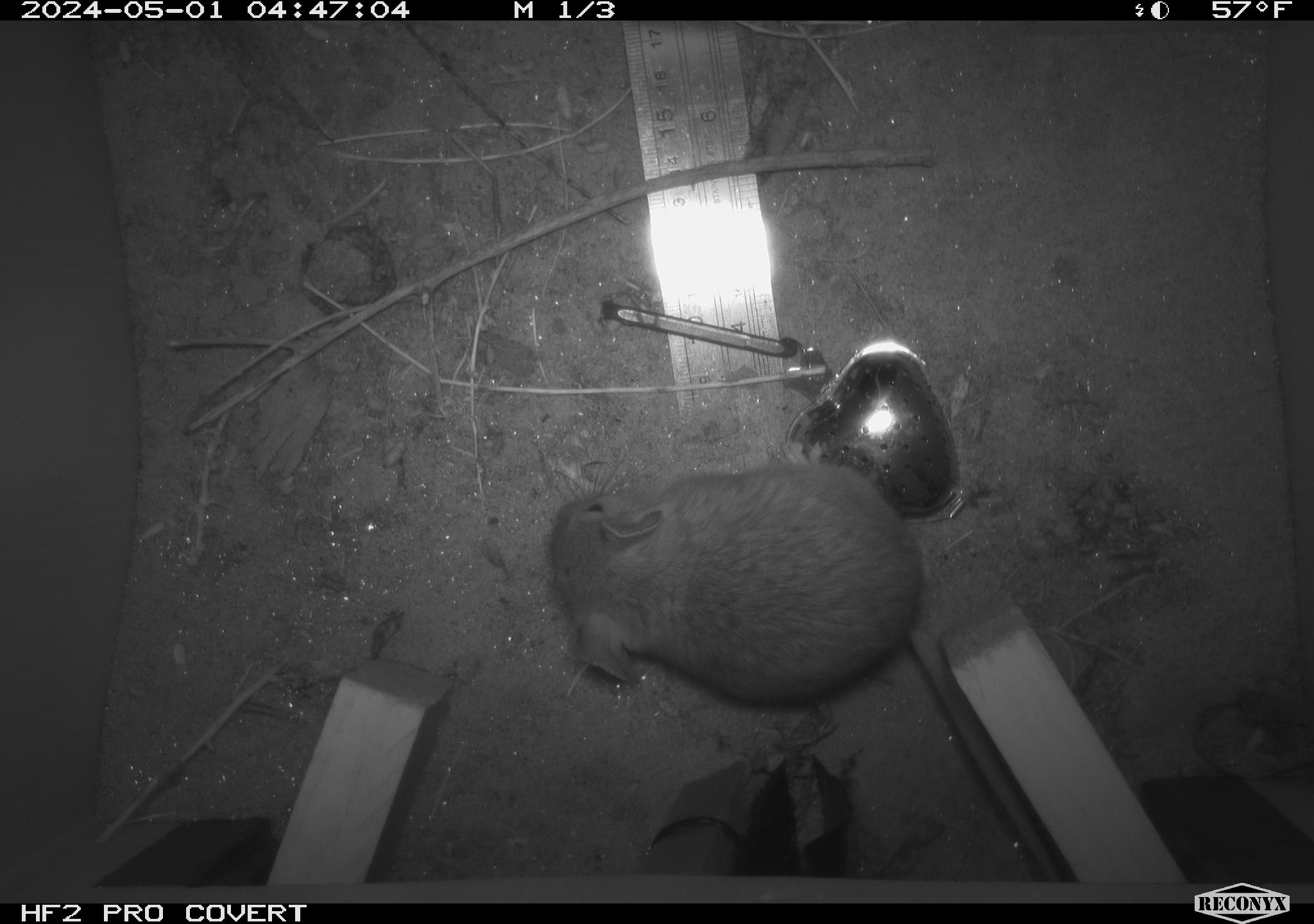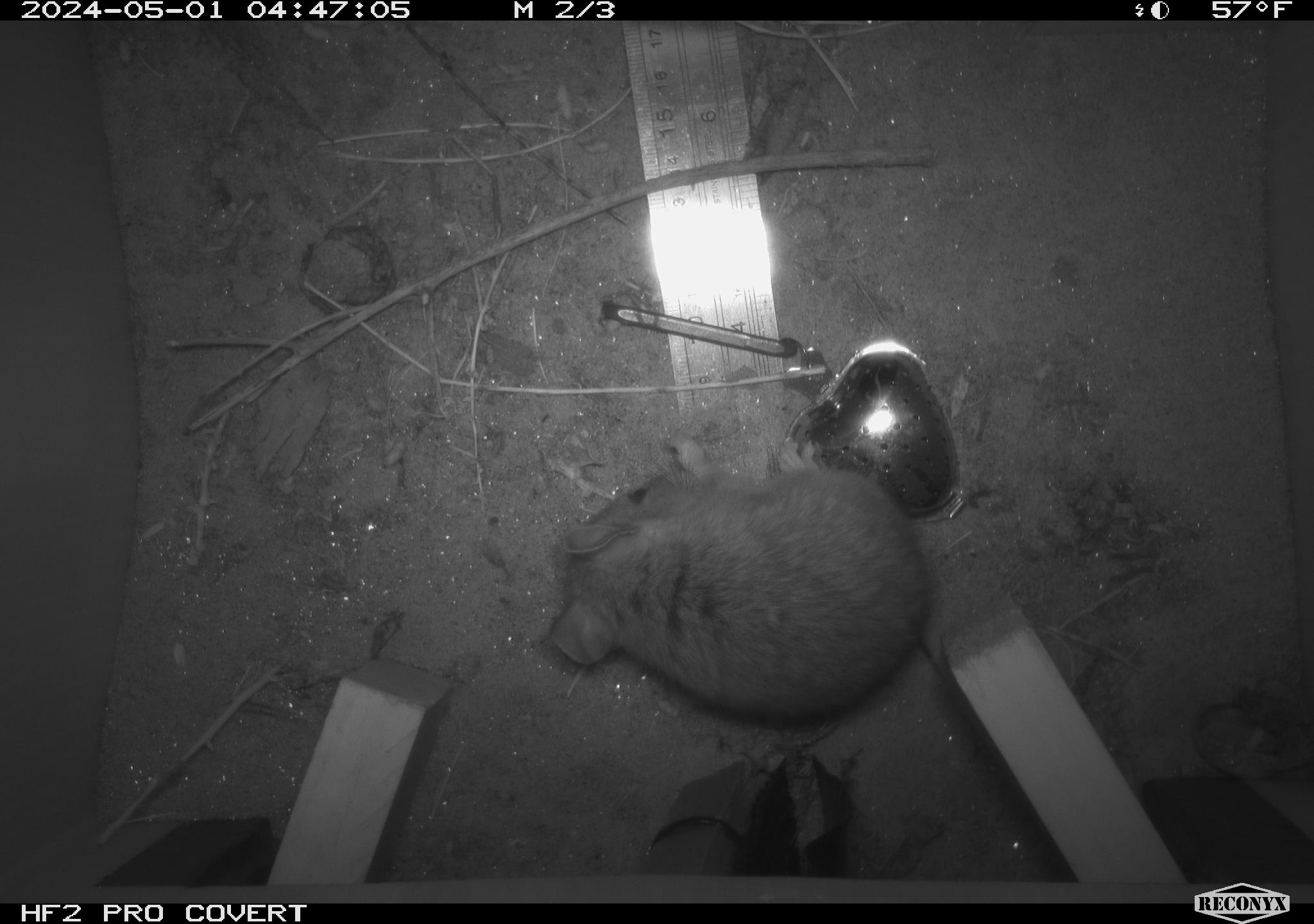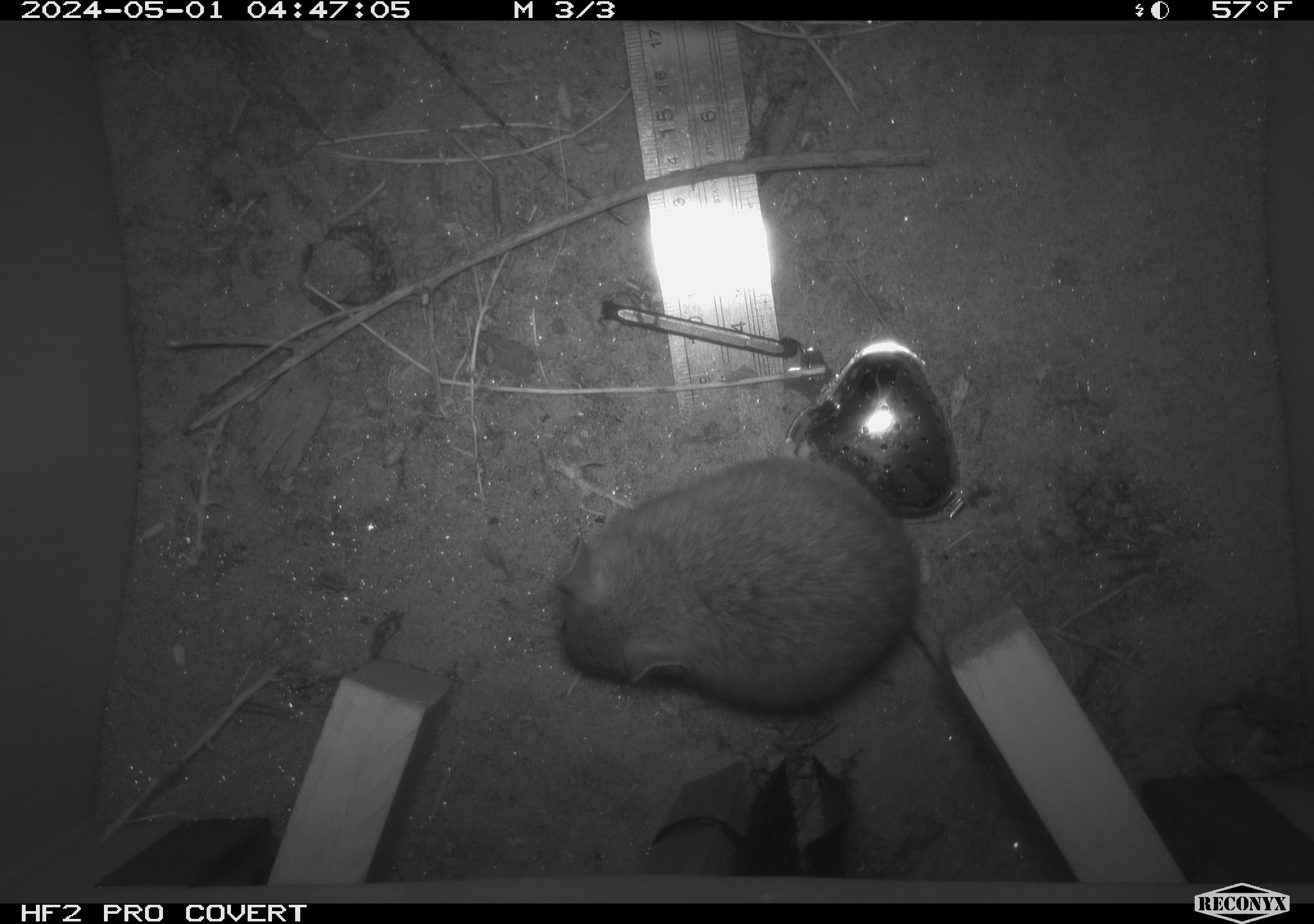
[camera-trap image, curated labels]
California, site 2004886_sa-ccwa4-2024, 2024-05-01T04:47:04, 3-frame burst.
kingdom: Animalia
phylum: Chordata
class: Mammalia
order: Rodentia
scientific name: Rodentia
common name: woodrat or rat or mouse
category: woodrat or rat or mouse species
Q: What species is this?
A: Woodrat or rat or mouse species (woodrat or rat or mouse) (Rodentia).